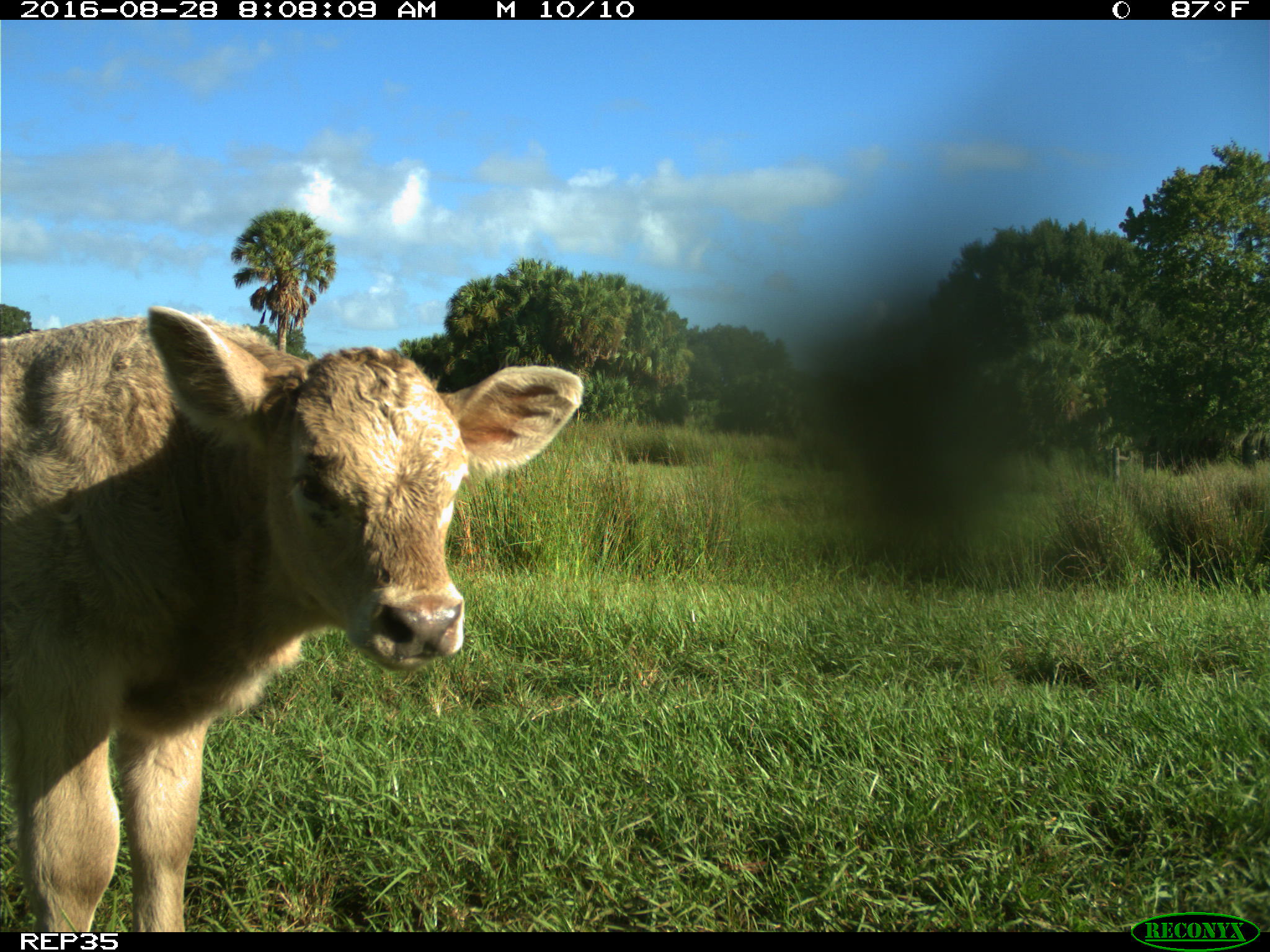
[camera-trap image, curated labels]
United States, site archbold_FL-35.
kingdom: Animalia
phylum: Chordata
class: Mammalia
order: Artiodactyla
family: Bovidae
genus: Bos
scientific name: Bos taurus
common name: domestic cow